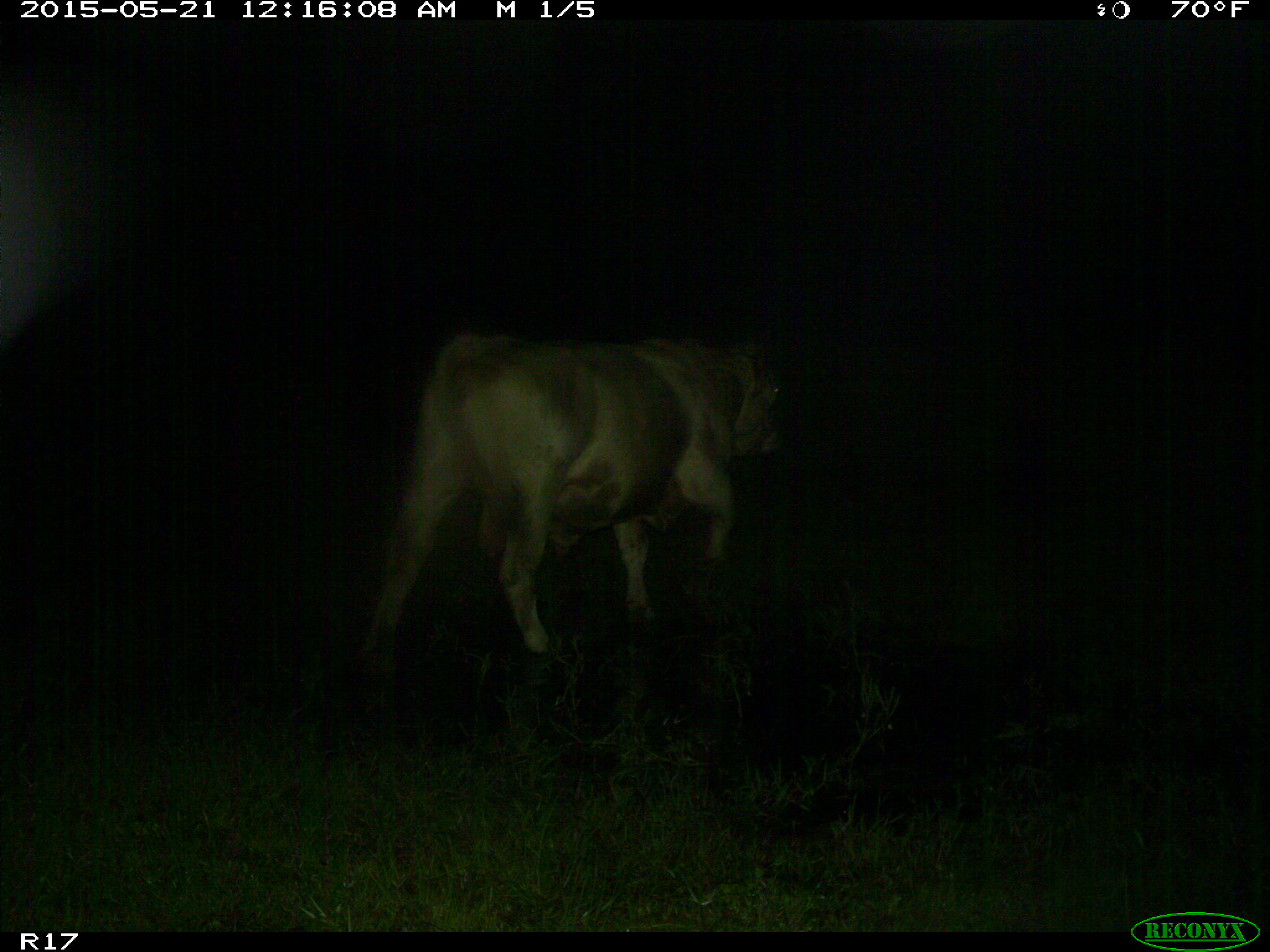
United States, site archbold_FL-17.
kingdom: Animalia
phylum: Chordata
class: Mammalia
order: Artiodactyla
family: Bovidae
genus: Bos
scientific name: Bos taurus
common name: domestic cow